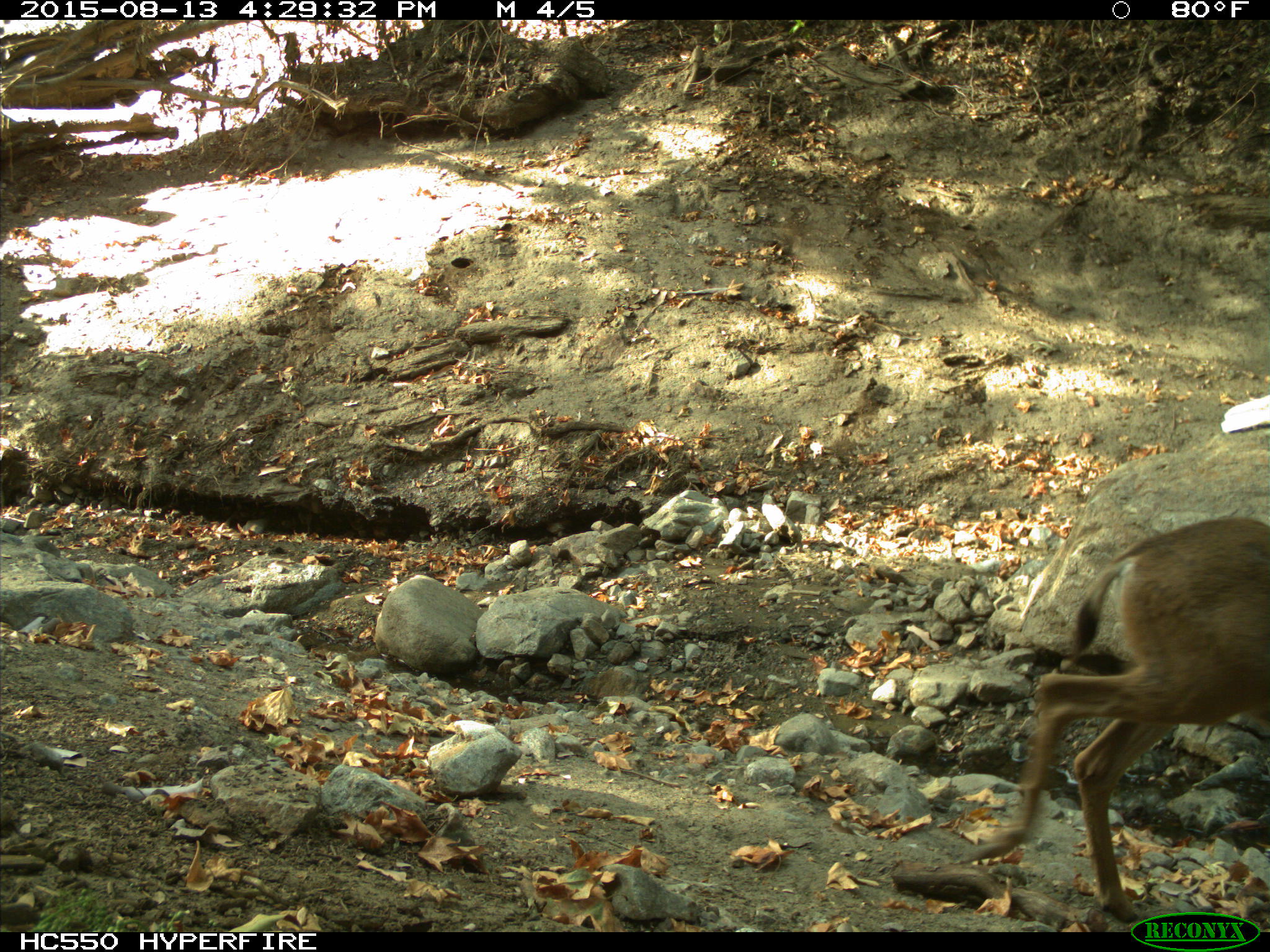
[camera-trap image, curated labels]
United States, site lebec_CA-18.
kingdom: Animalia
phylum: Chordata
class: Mammalia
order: Artiodactyla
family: Cervidae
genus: Odocoileus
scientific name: Odocoileus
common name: deer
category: unidentified deer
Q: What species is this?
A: Unidentified deer (deer) (Odocoileus).